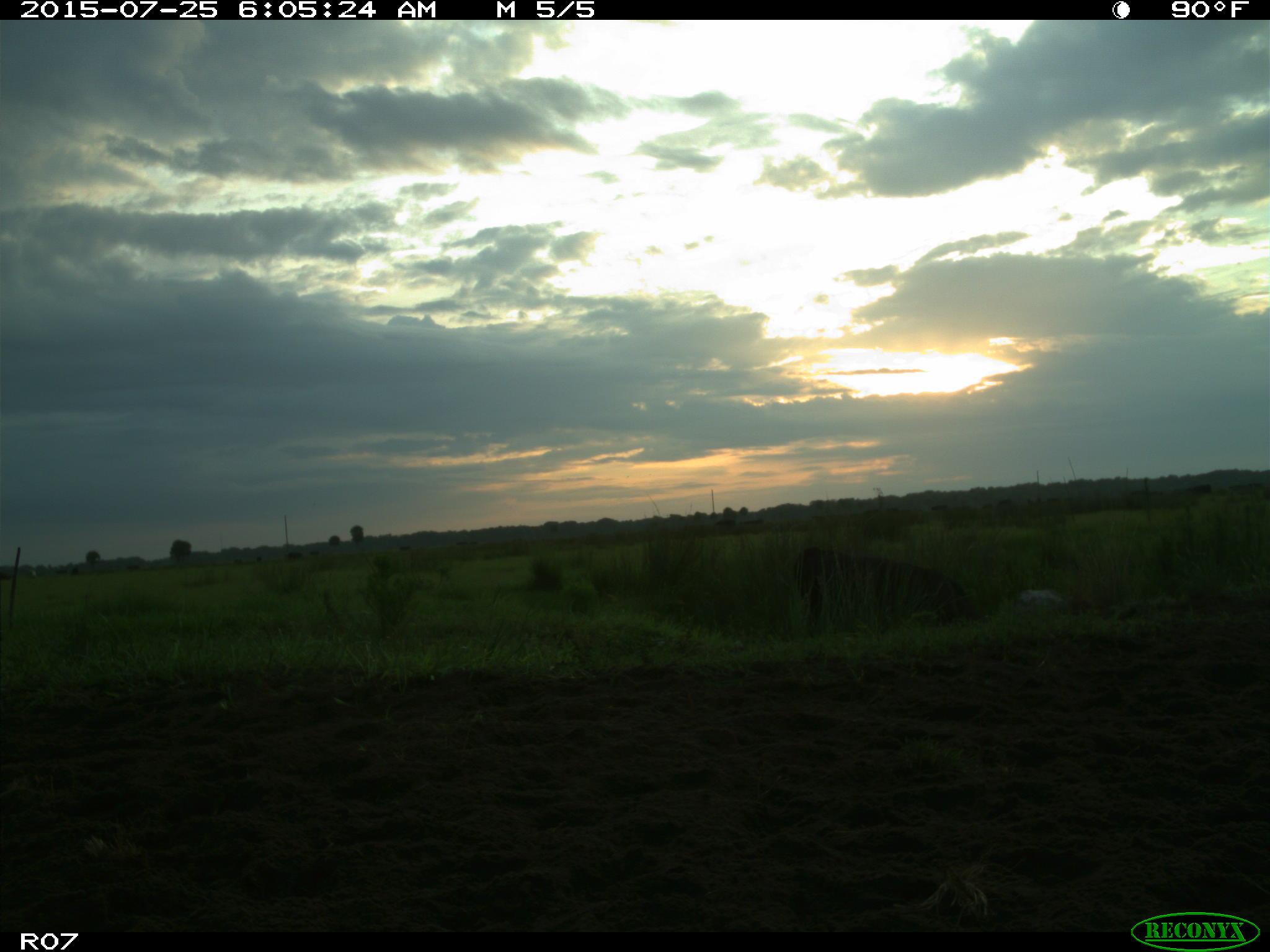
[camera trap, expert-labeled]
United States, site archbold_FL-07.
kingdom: Animalia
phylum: Chordata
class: Mammalia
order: Artiodactyla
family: Bovidae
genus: Bos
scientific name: Bos taurus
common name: domestic cow